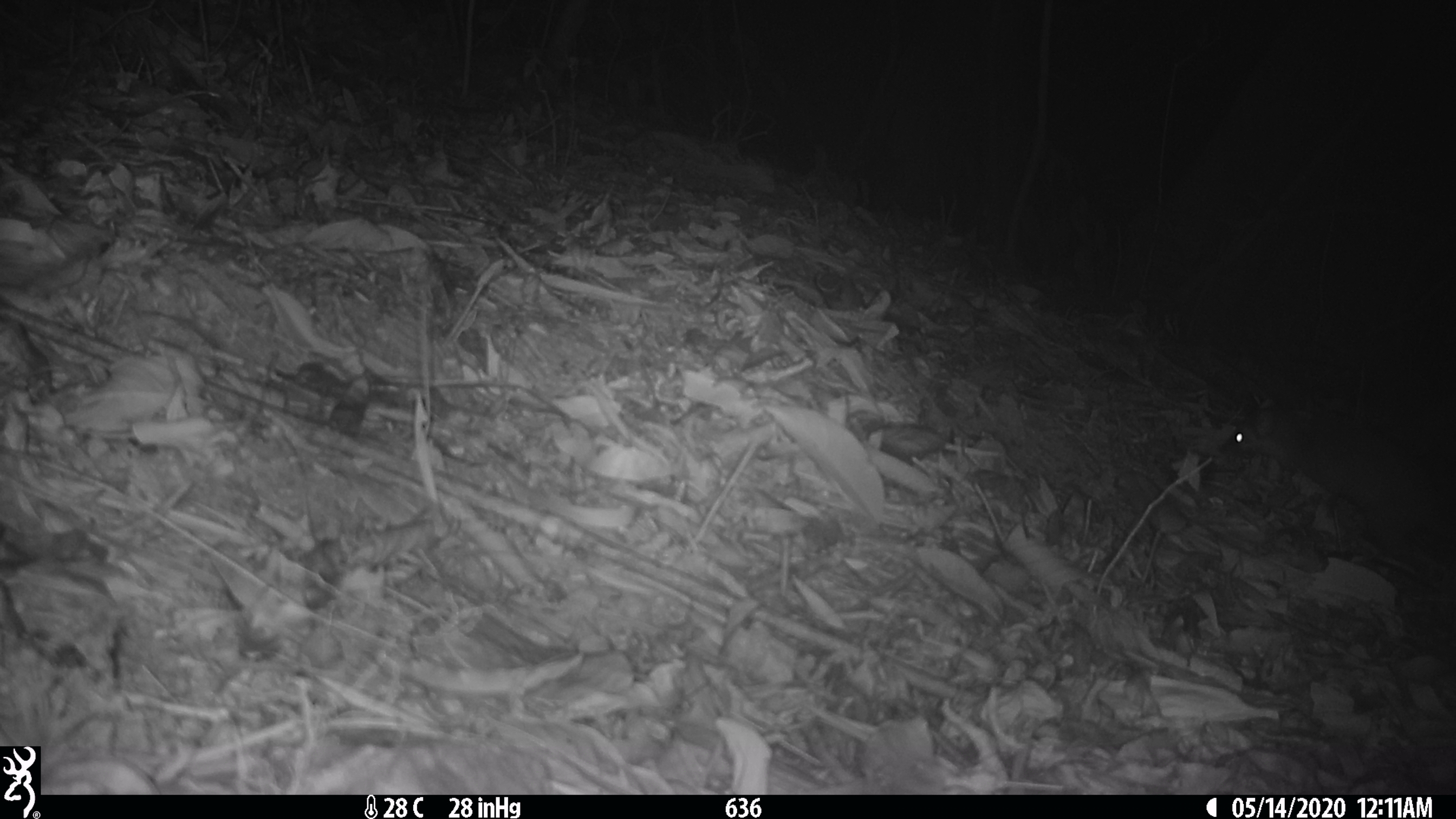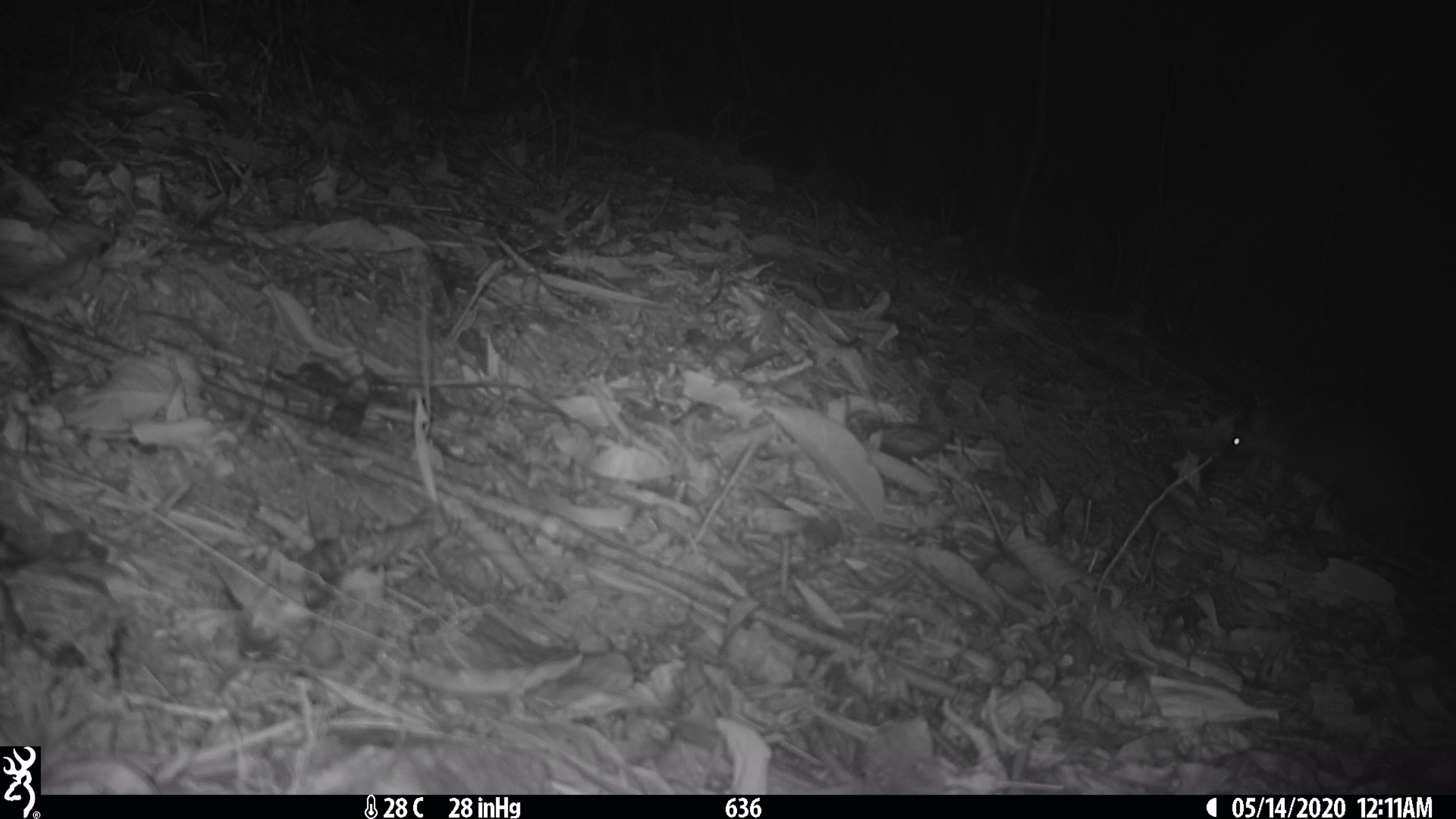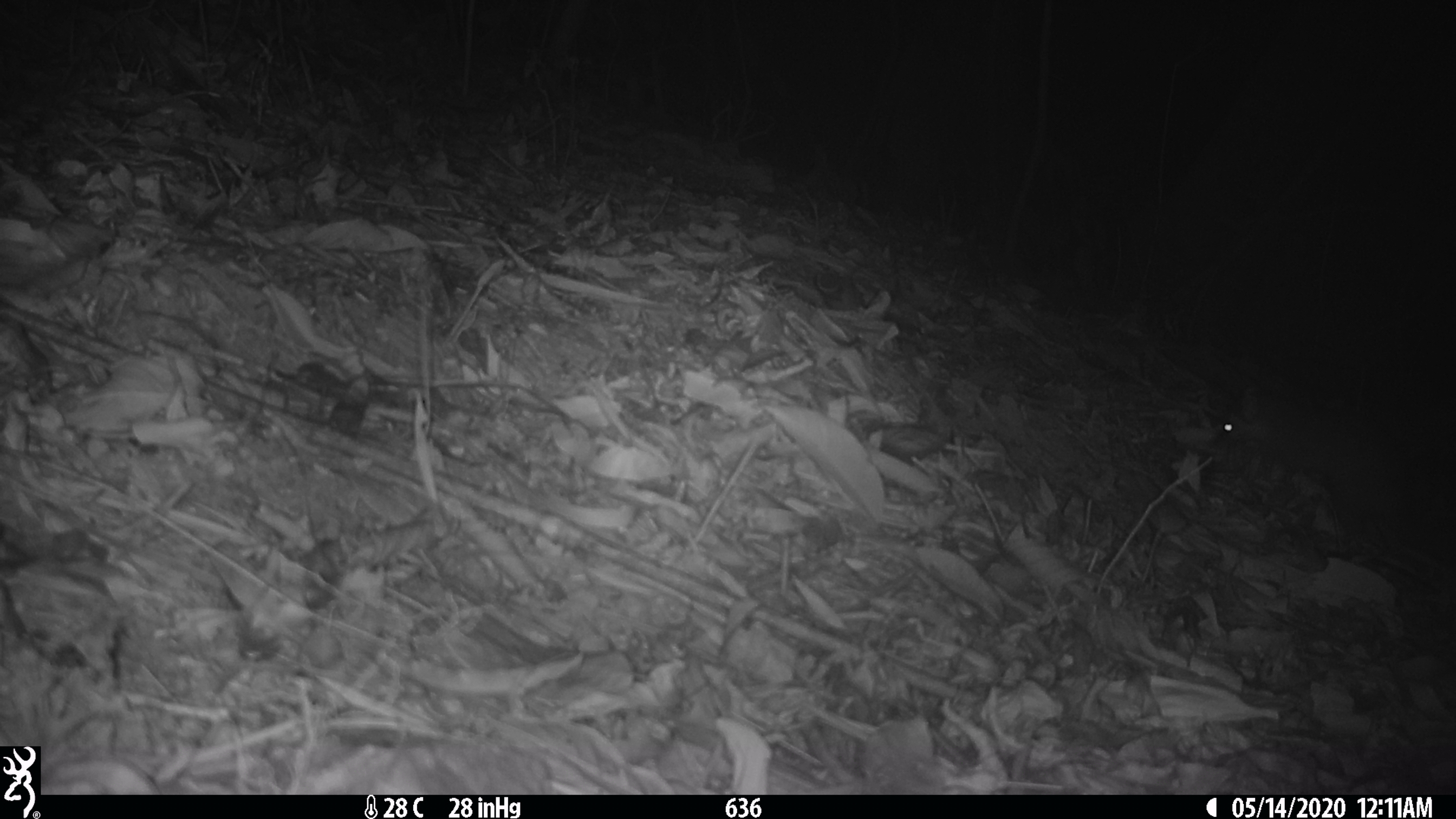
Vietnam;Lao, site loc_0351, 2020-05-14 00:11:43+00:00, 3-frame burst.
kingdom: Animalia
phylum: Chordata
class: Mammalia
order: Carnivora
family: Mustelidae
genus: Melogale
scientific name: Melogale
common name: ferret badger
Ferret badger (Melogale). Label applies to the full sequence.